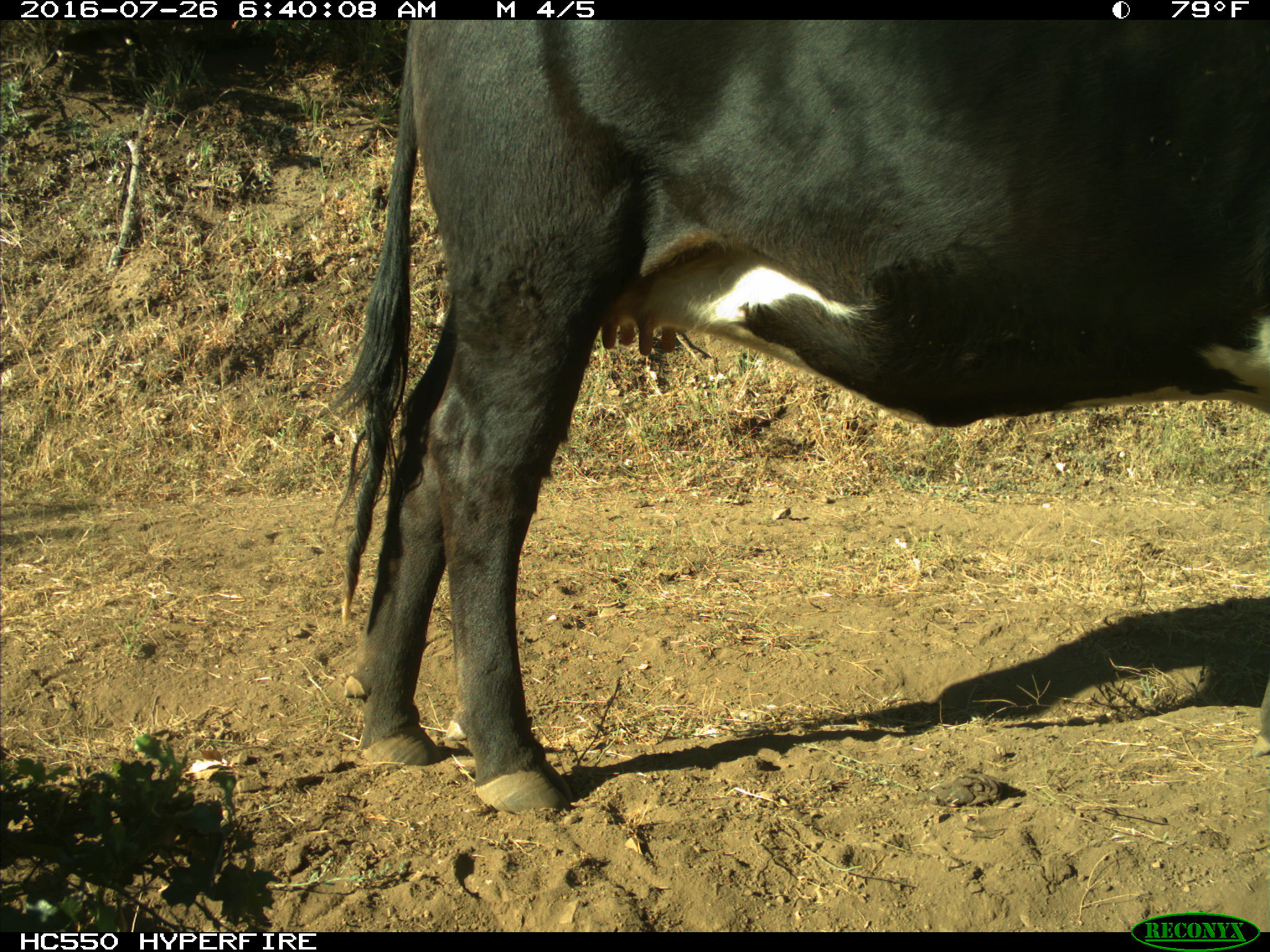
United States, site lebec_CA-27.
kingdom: Animalia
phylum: Chordata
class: Mammalia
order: Artiodactyla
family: Bovidae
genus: Bos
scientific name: Bos taurus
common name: domestic cow